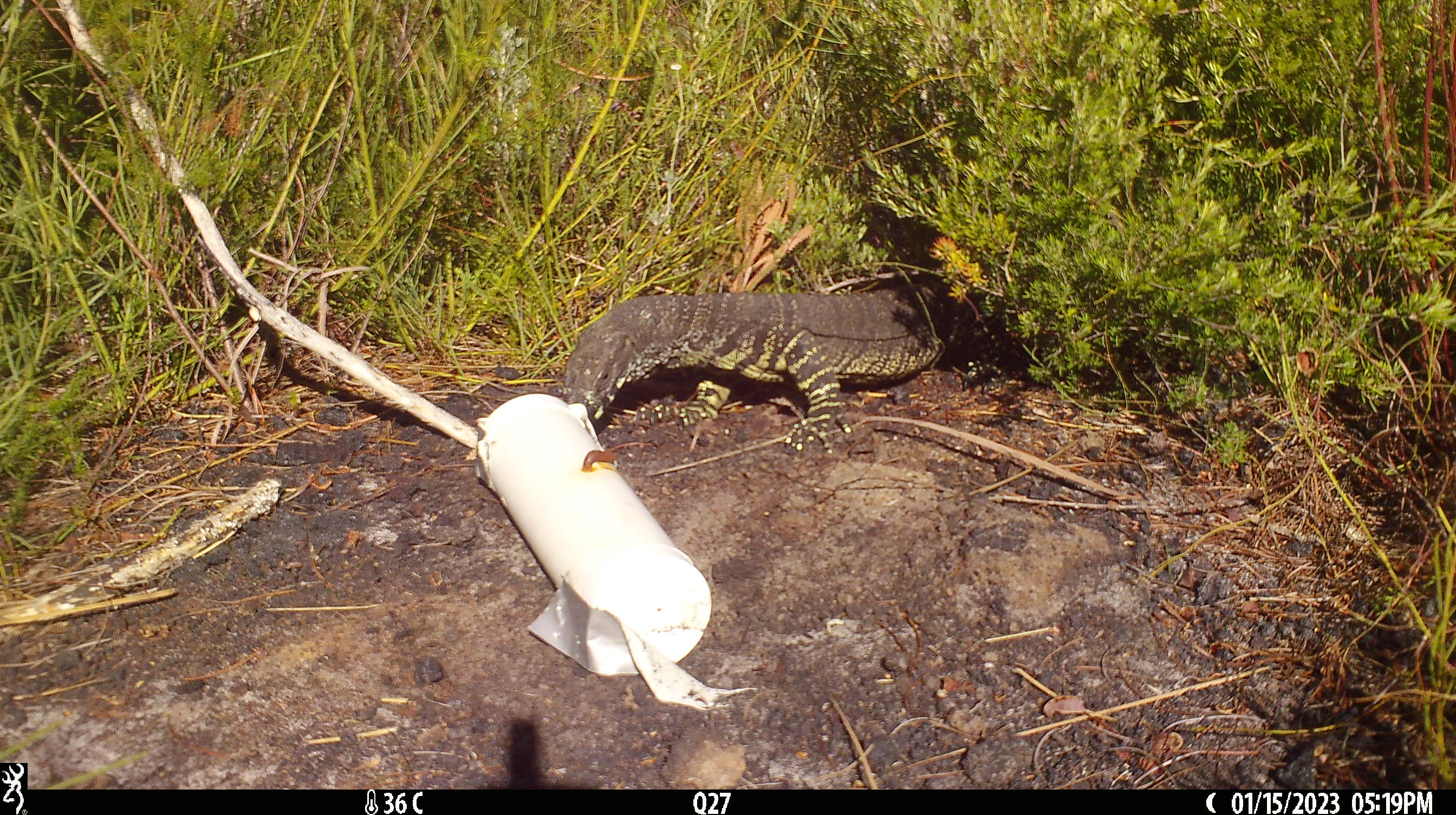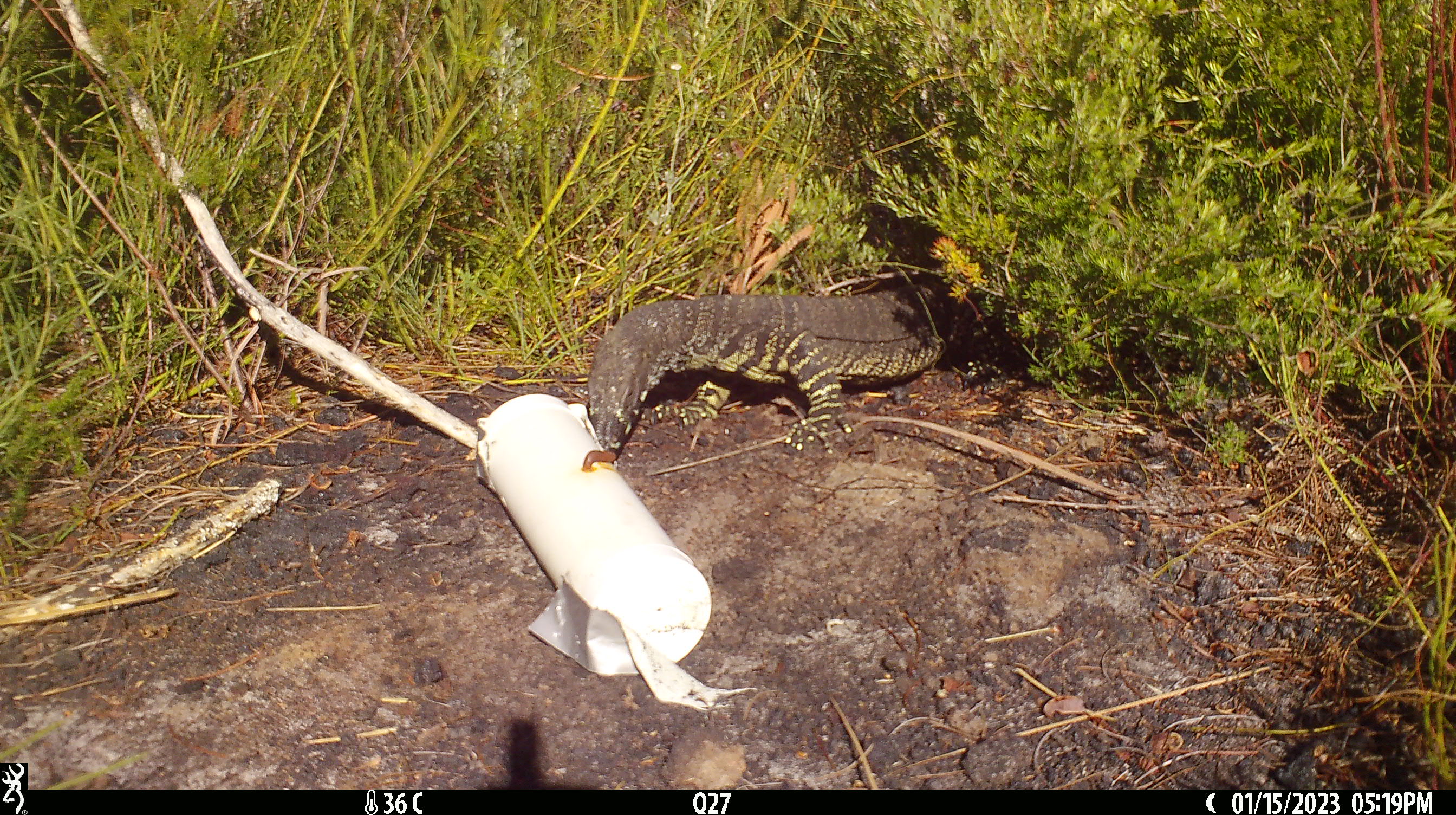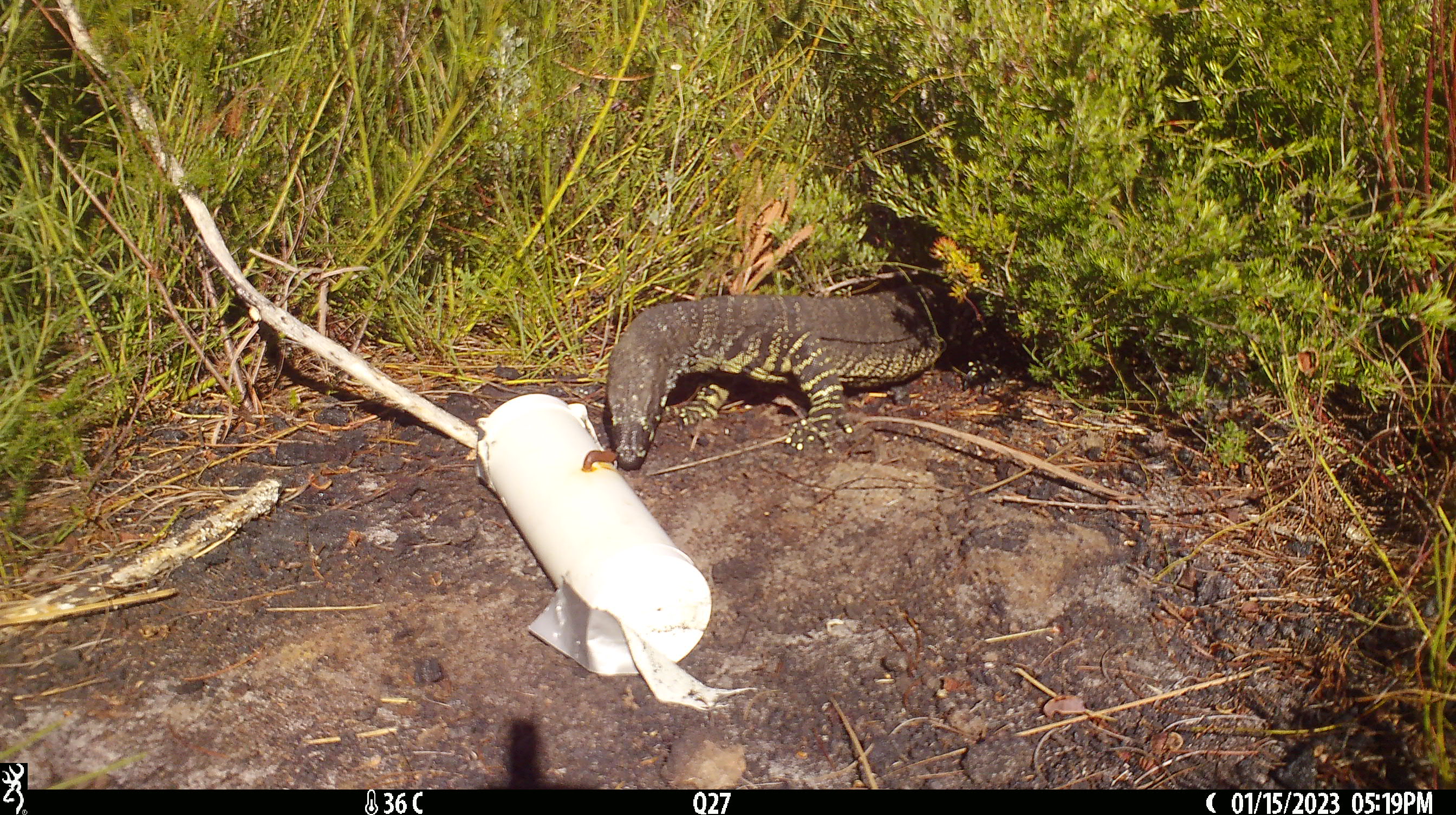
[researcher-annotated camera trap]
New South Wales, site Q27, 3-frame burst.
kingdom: Animalia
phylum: Chordata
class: Reptilia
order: Squamata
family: Varanidae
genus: Varanus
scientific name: Varanus varius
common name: lace monitor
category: goanna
Goanna (lace monitor) (Varanus varius).